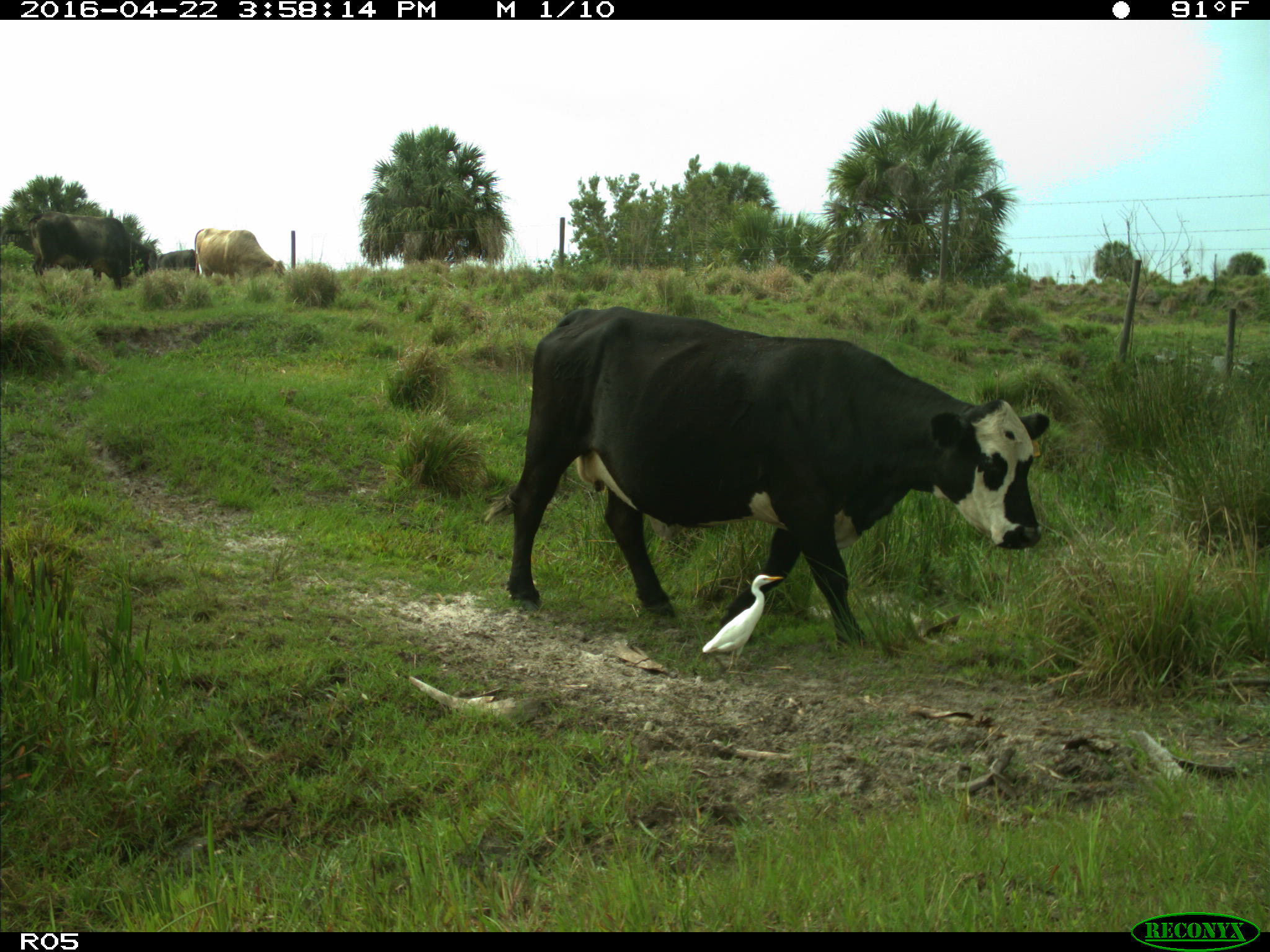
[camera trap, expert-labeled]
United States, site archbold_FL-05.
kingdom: Animalia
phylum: Chordata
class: Mammalia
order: Artiodactyla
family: Bovidae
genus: Bos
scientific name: Bos taurus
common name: domestic cow